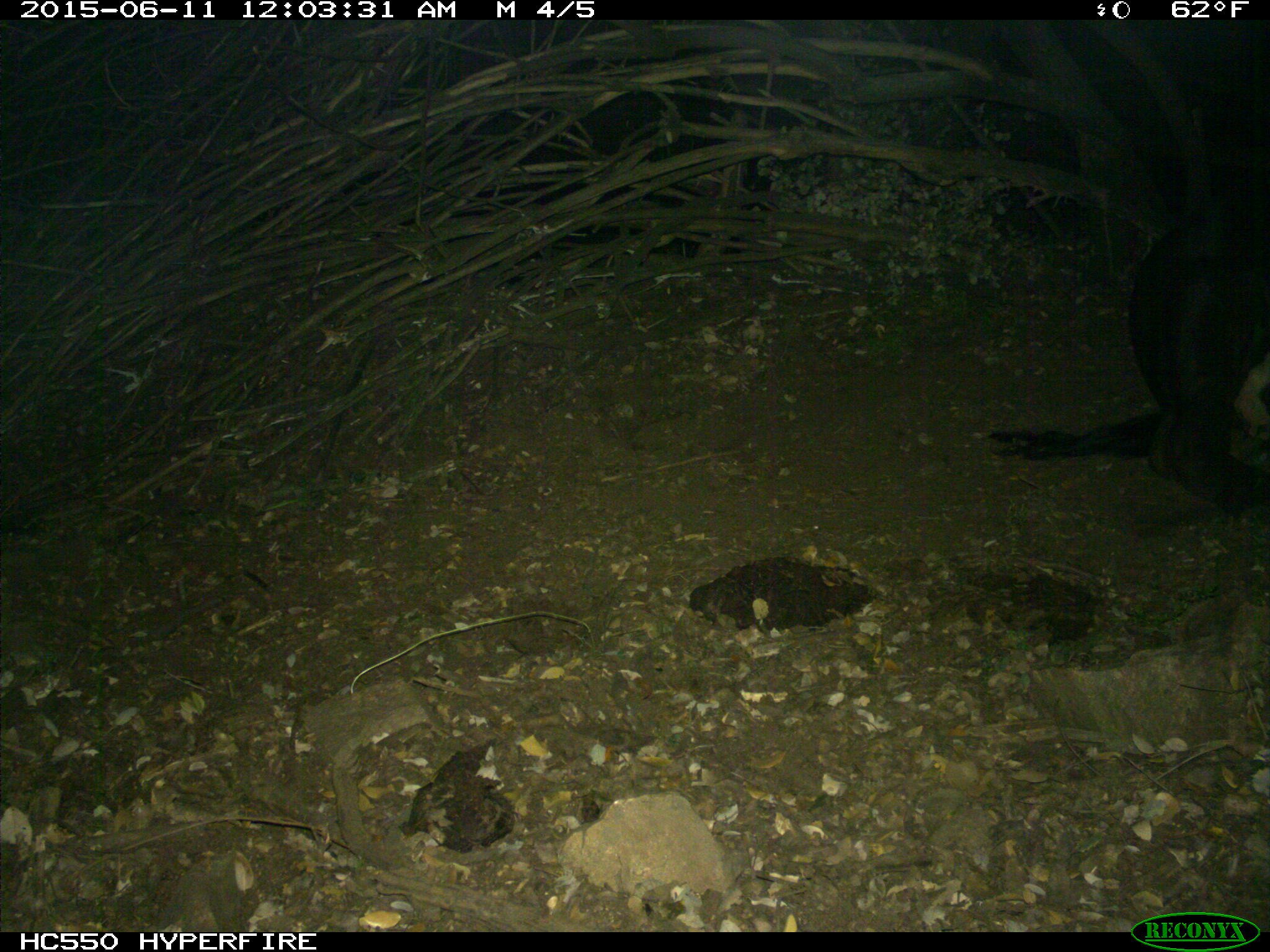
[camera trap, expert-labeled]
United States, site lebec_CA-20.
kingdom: Animalia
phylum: Chordata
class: Mammalia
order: Artiodactyla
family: Bovidae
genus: Bos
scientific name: Bos taurus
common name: domestic cow